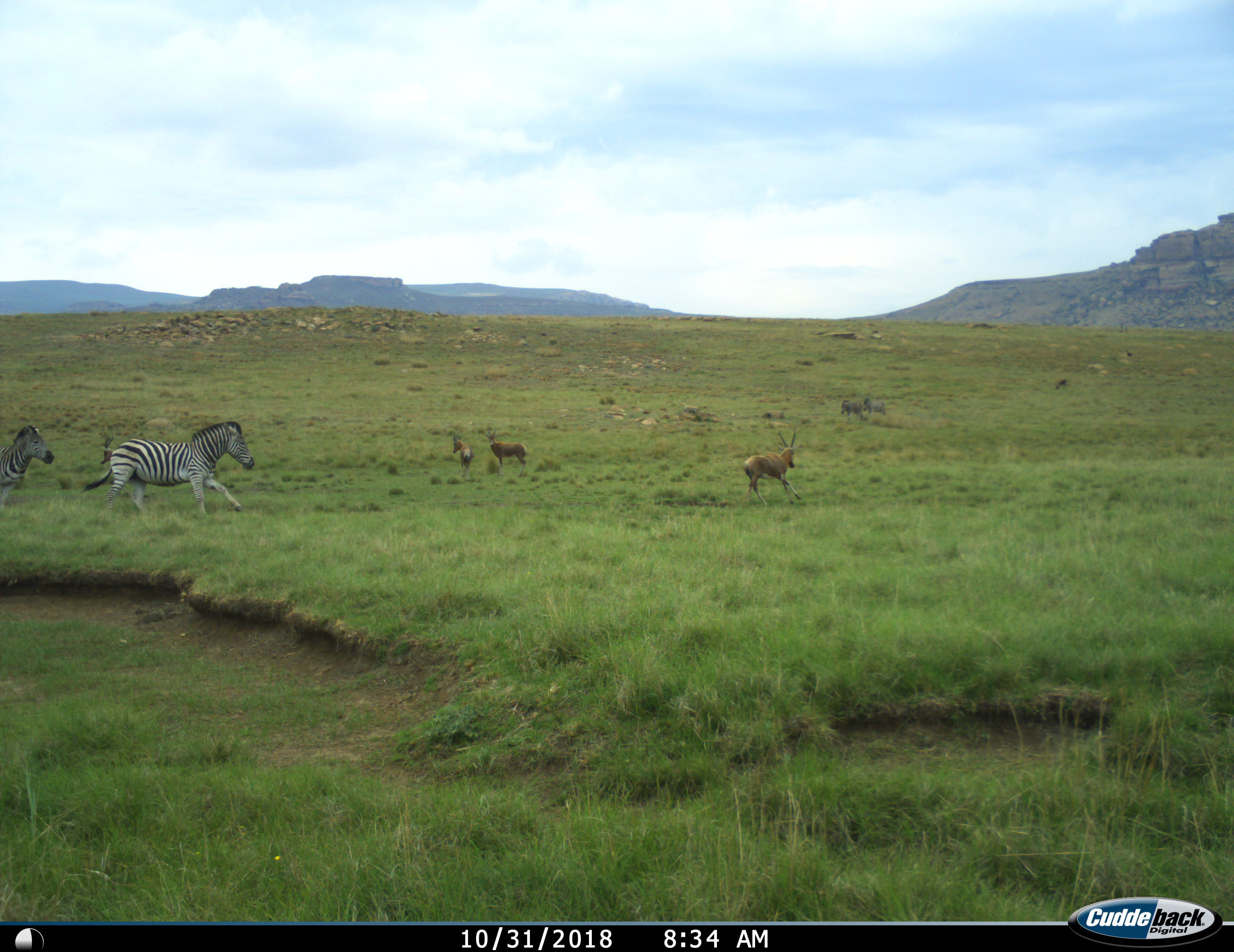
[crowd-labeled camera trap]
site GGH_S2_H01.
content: unidentified animal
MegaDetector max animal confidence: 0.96